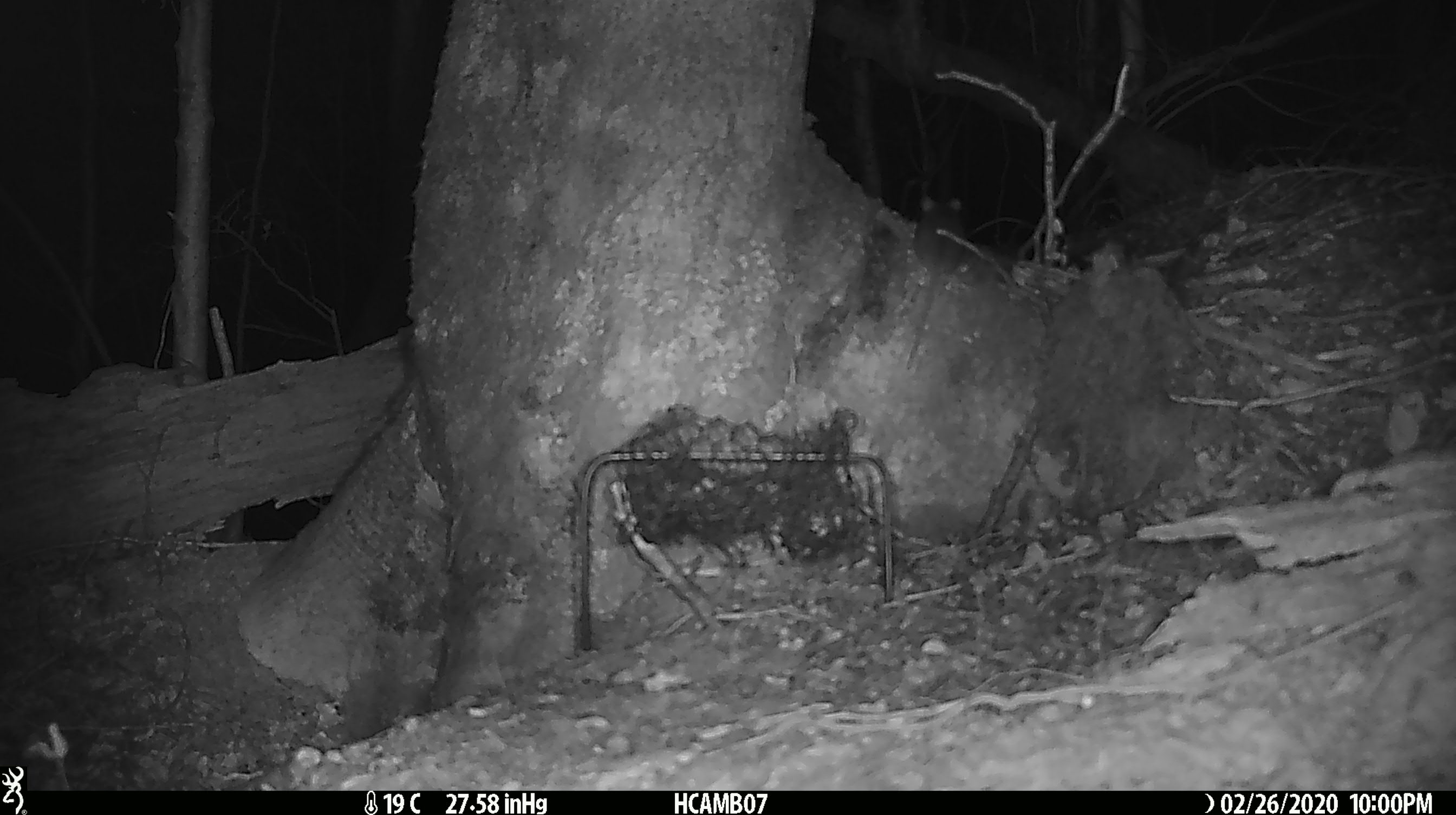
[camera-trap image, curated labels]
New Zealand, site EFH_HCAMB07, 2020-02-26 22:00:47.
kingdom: Animalia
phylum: Chordata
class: Mammalia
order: Rodentia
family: Muridae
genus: Mus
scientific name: Mus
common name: mouse